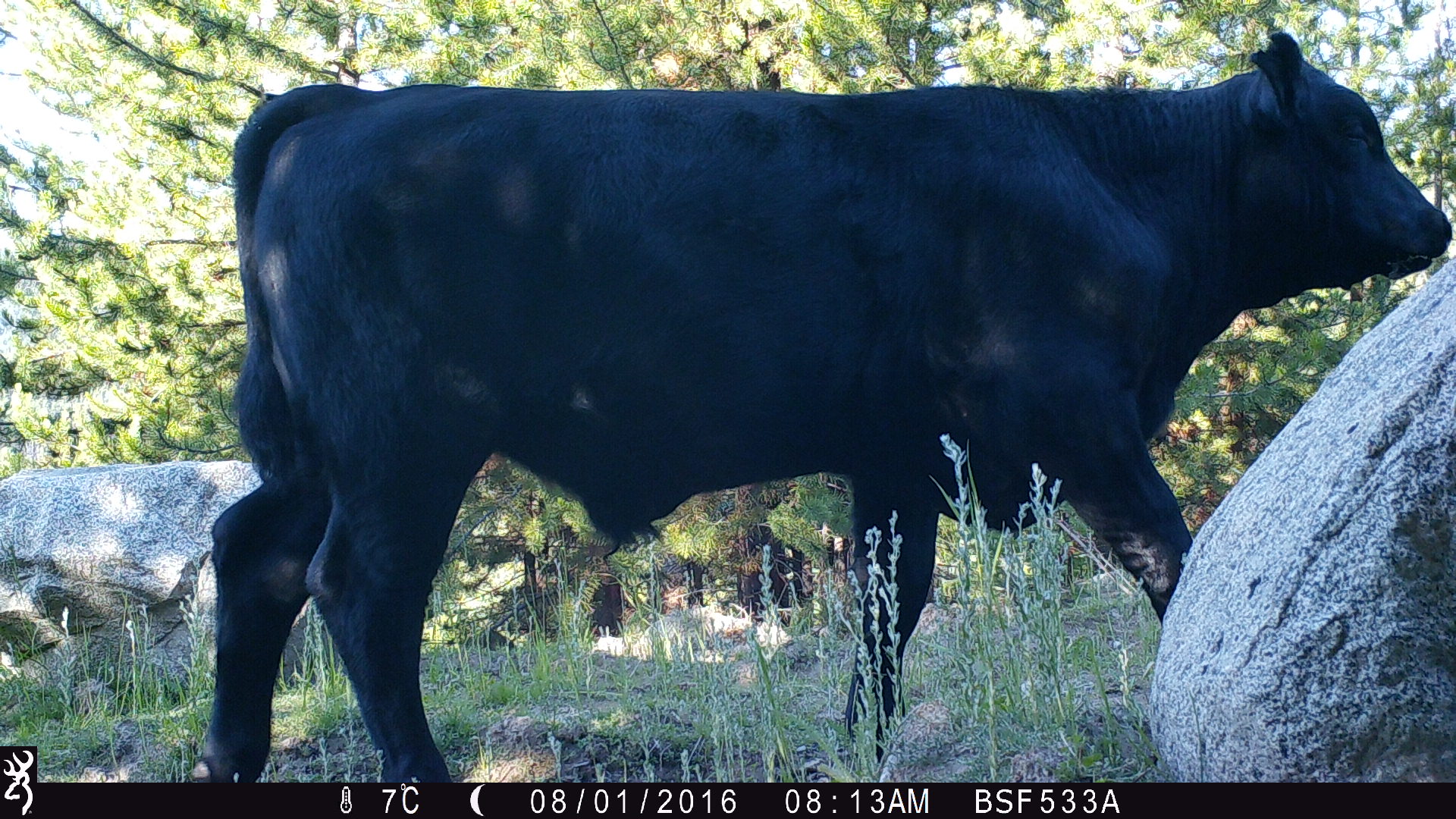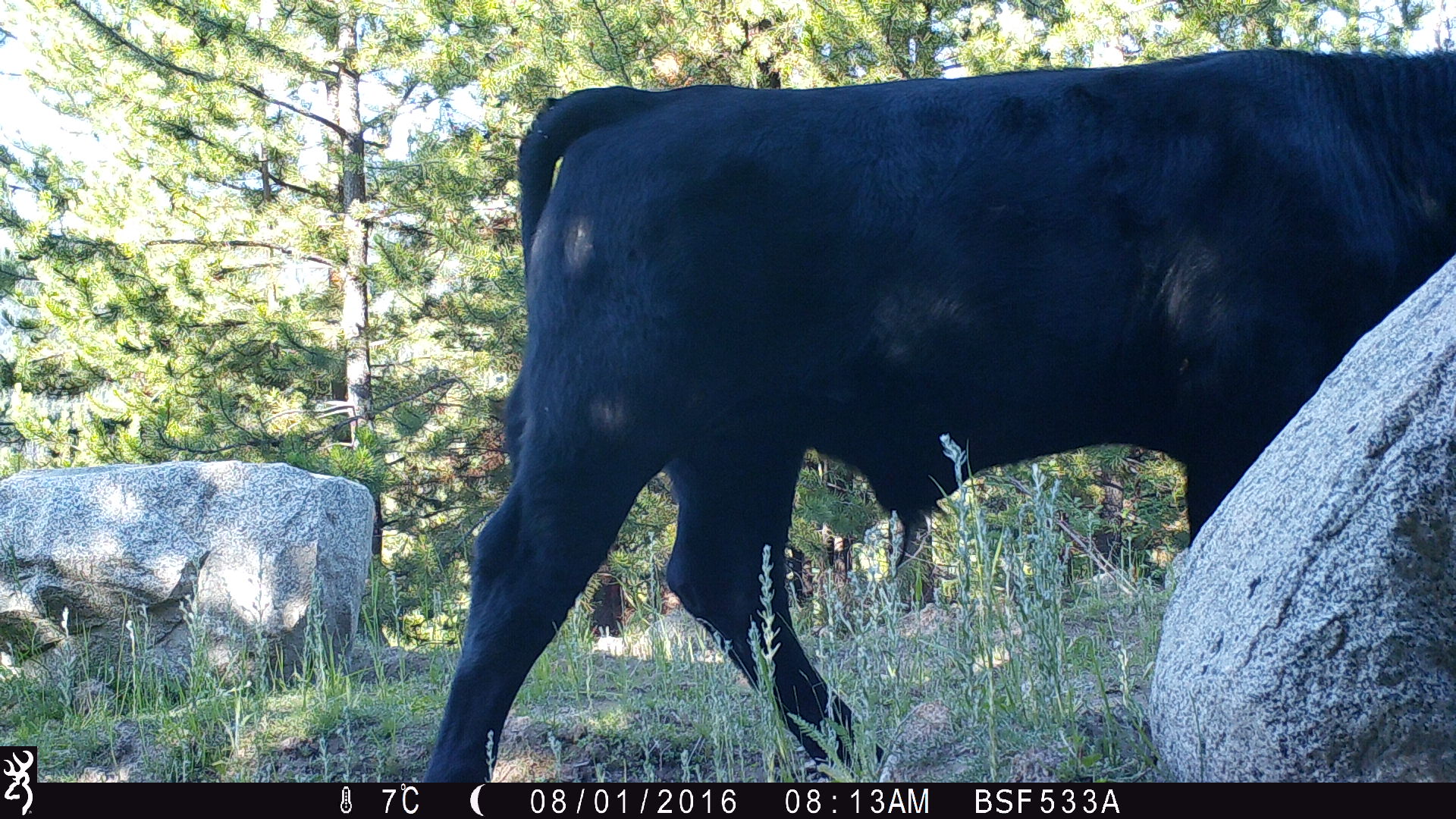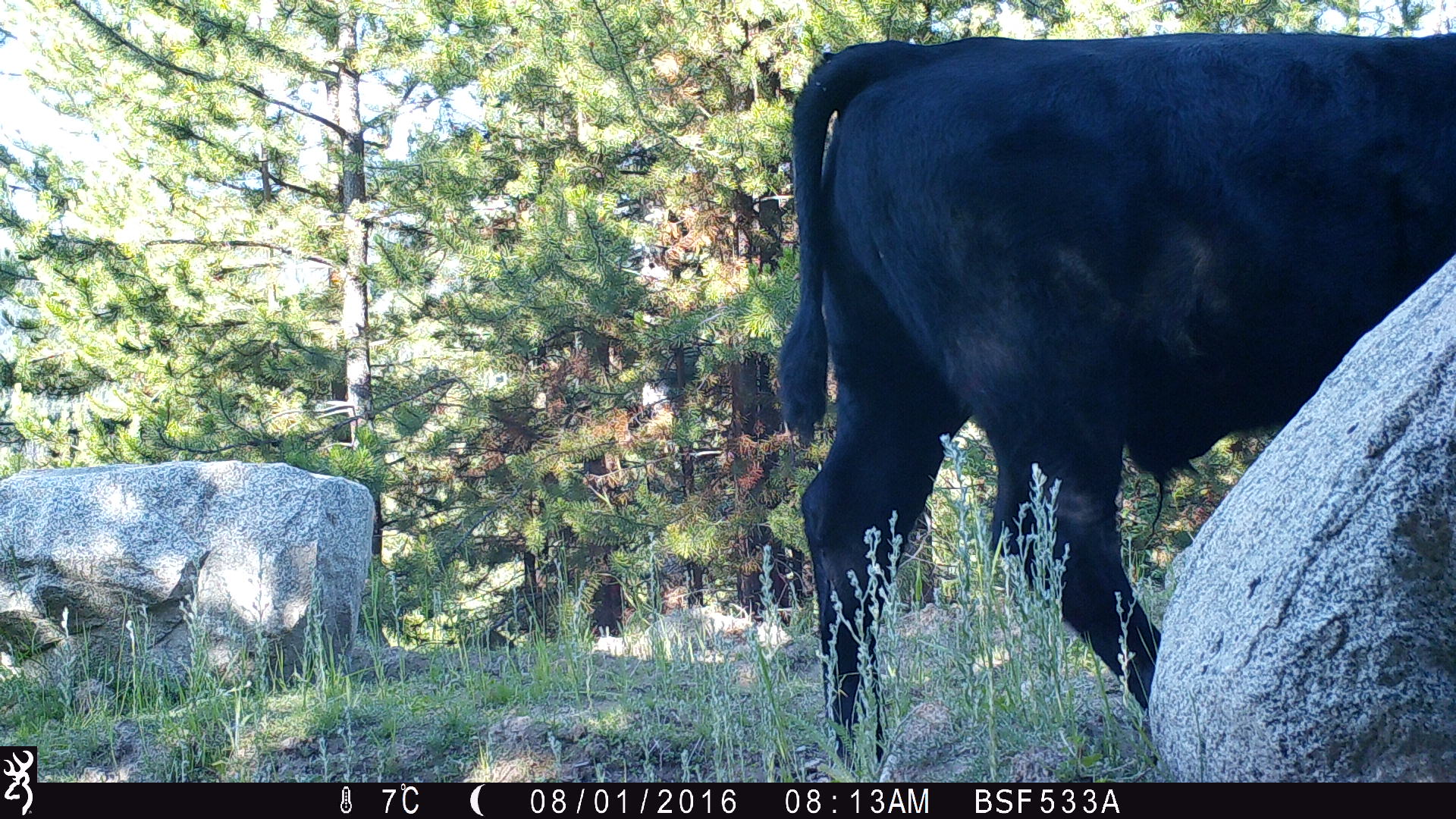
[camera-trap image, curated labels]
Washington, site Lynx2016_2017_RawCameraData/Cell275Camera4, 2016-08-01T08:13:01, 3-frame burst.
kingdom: Animalia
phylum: Chordata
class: Mammalia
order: Artiodactyla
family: Bovidae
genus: Bos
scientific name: Bos taurus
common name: domestic cattle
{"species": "domestic cattle (Bos taurus)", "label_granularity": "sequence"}